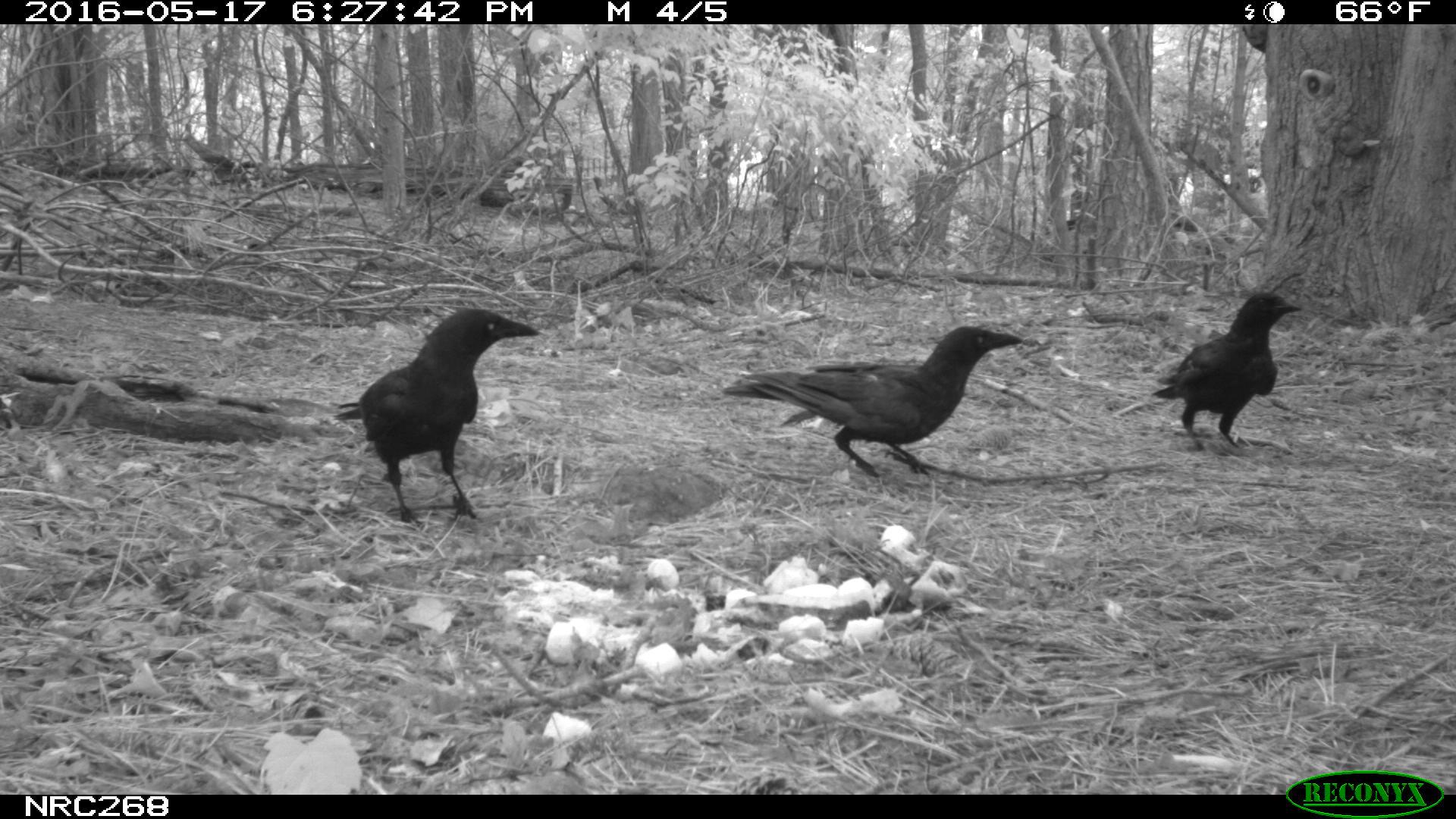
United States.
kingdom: Animalia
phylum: Chordata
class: Aves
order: Passeriformes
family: Corvidae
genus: Corvus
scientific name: Corvus brachyrhynchos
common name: american crow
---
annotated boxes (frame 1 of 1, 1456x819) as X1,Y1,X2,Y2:
American Crow: 721,317,1036,478; 342,295,545,539; 1133,281,1305,454